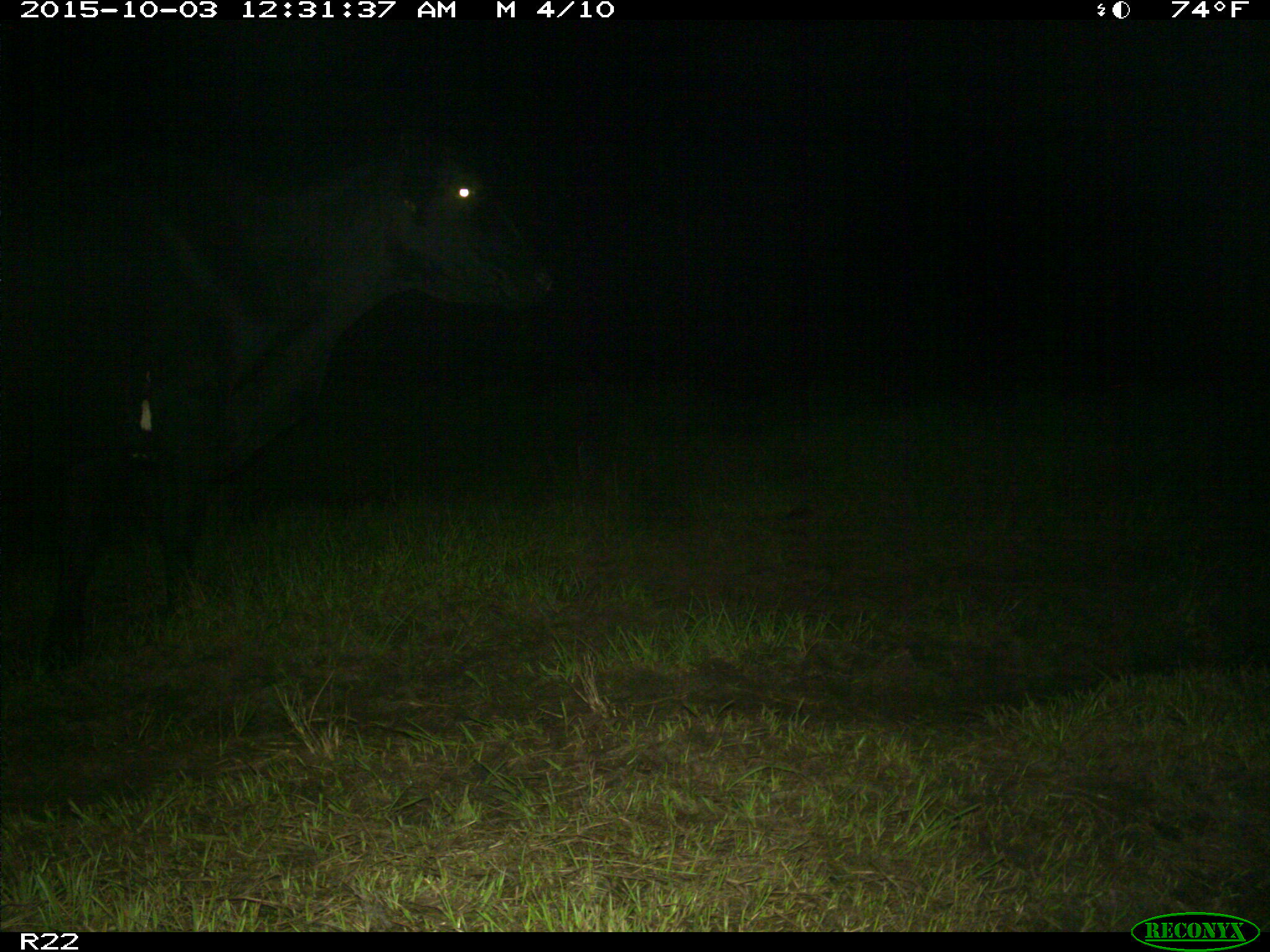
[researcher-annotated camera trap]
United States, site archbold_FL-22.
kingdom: Animalia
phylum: Chordata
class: Mammalia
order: Artiodactyla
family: Bovidae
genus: Bos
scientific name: Bos taurus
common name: domestic cow